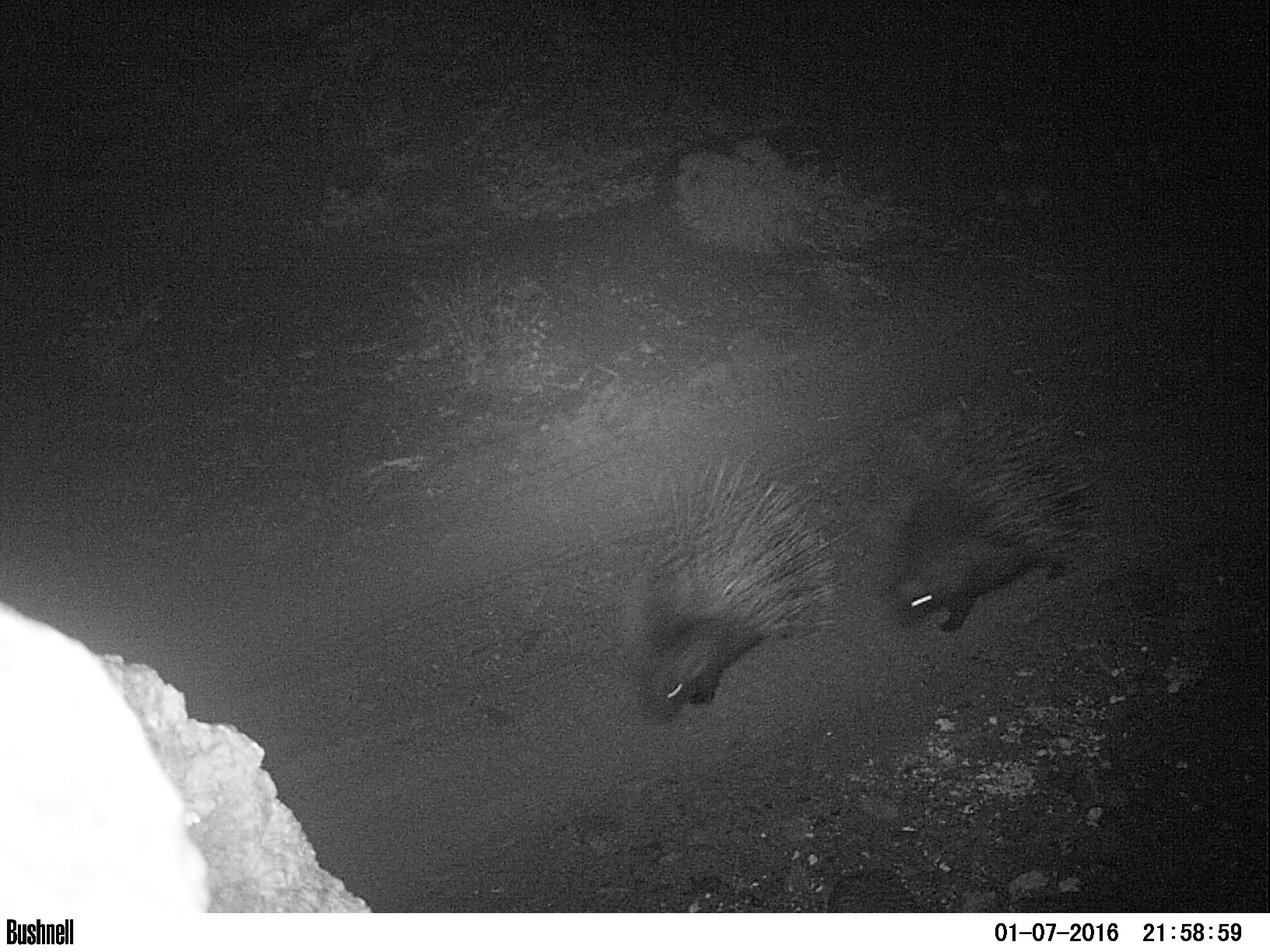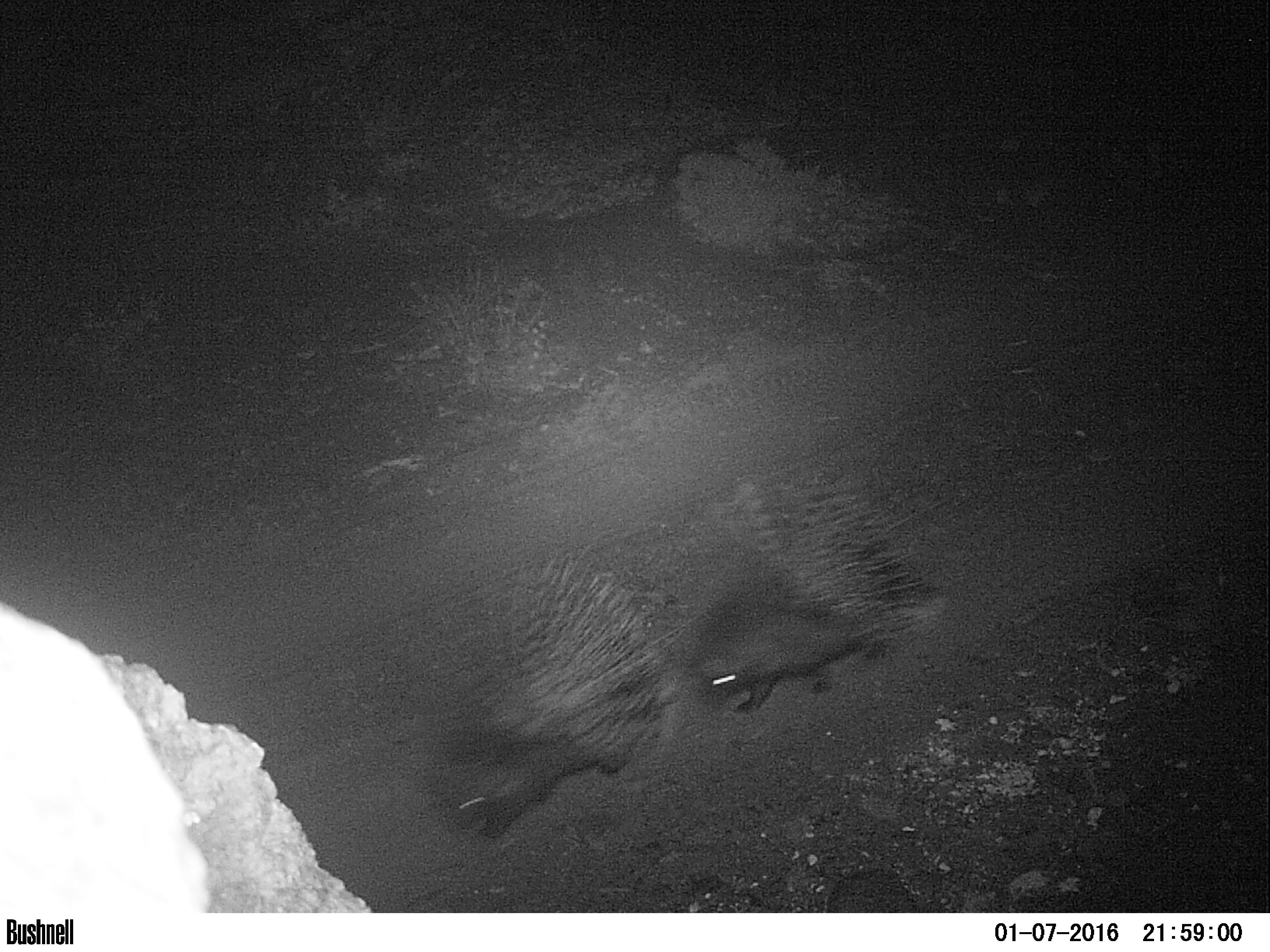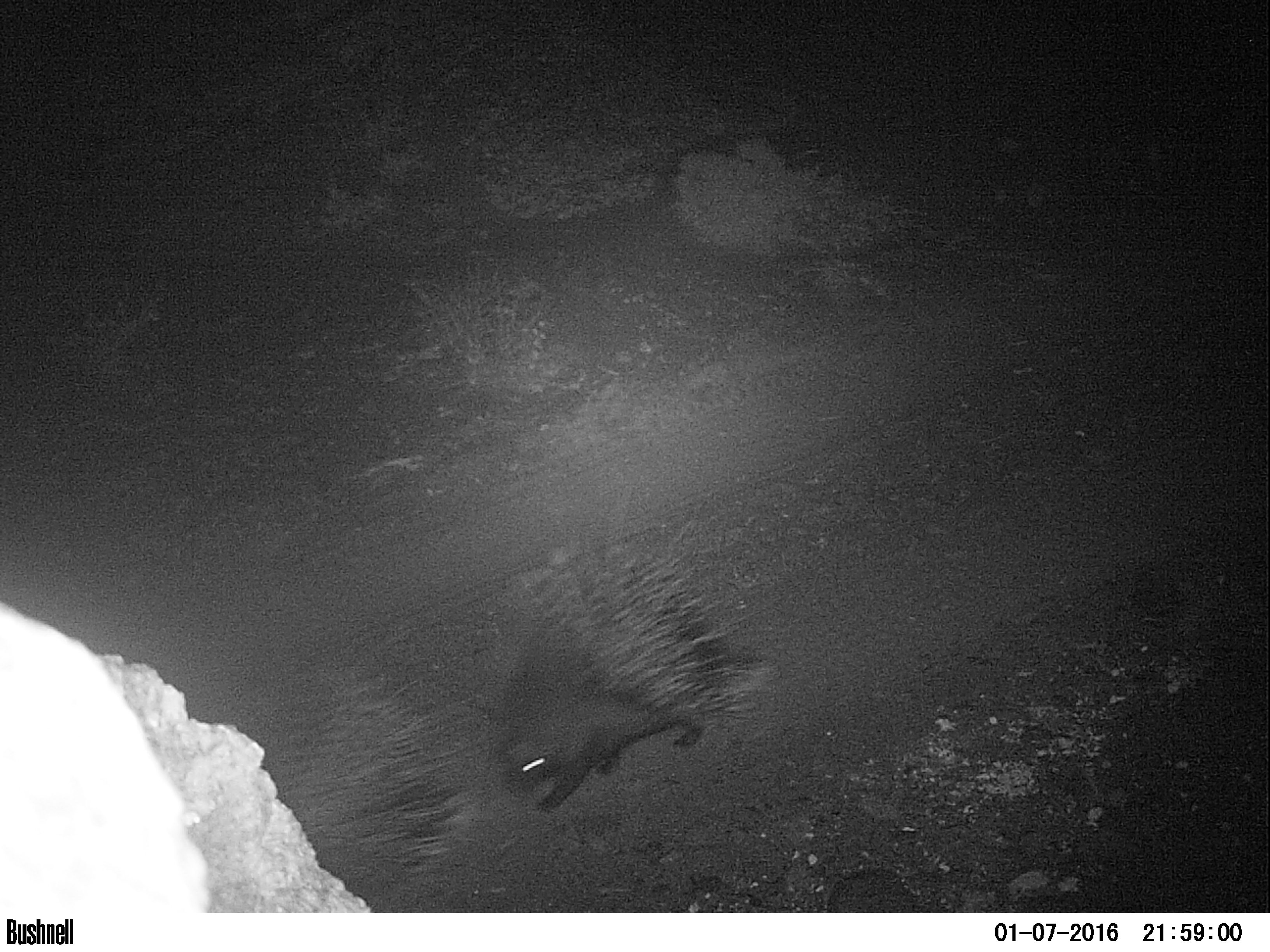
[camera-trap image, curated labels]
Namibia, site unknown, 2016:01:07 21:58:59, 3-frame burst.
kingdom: Animalia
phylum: Chordata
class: Mammalia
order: Rodentia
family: Hystricidae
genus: Hystrix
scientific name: Hystrix africaeaustralis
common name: cape porcupine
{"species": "Hystrix africaeaustralis (cape porcupine)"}